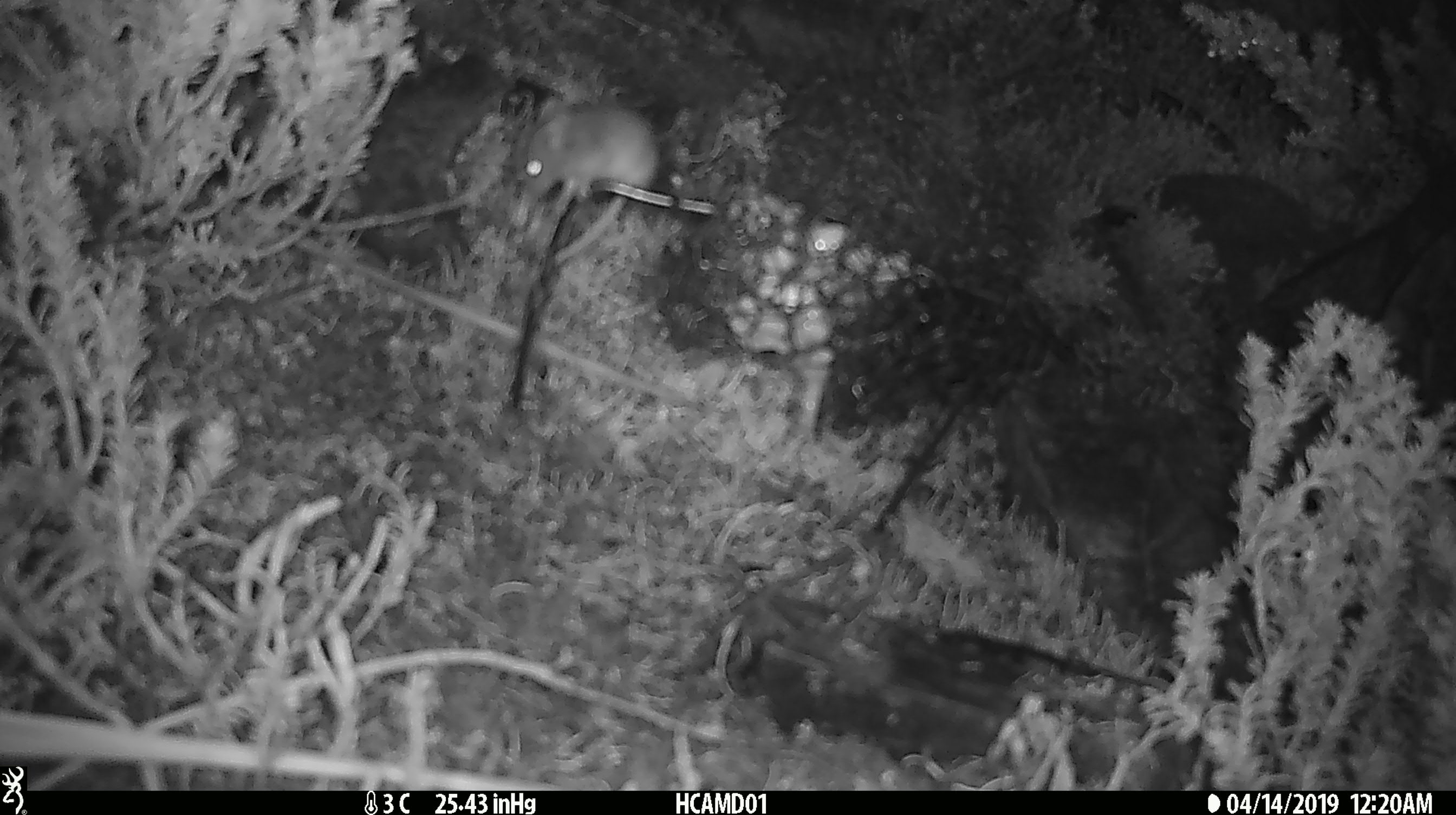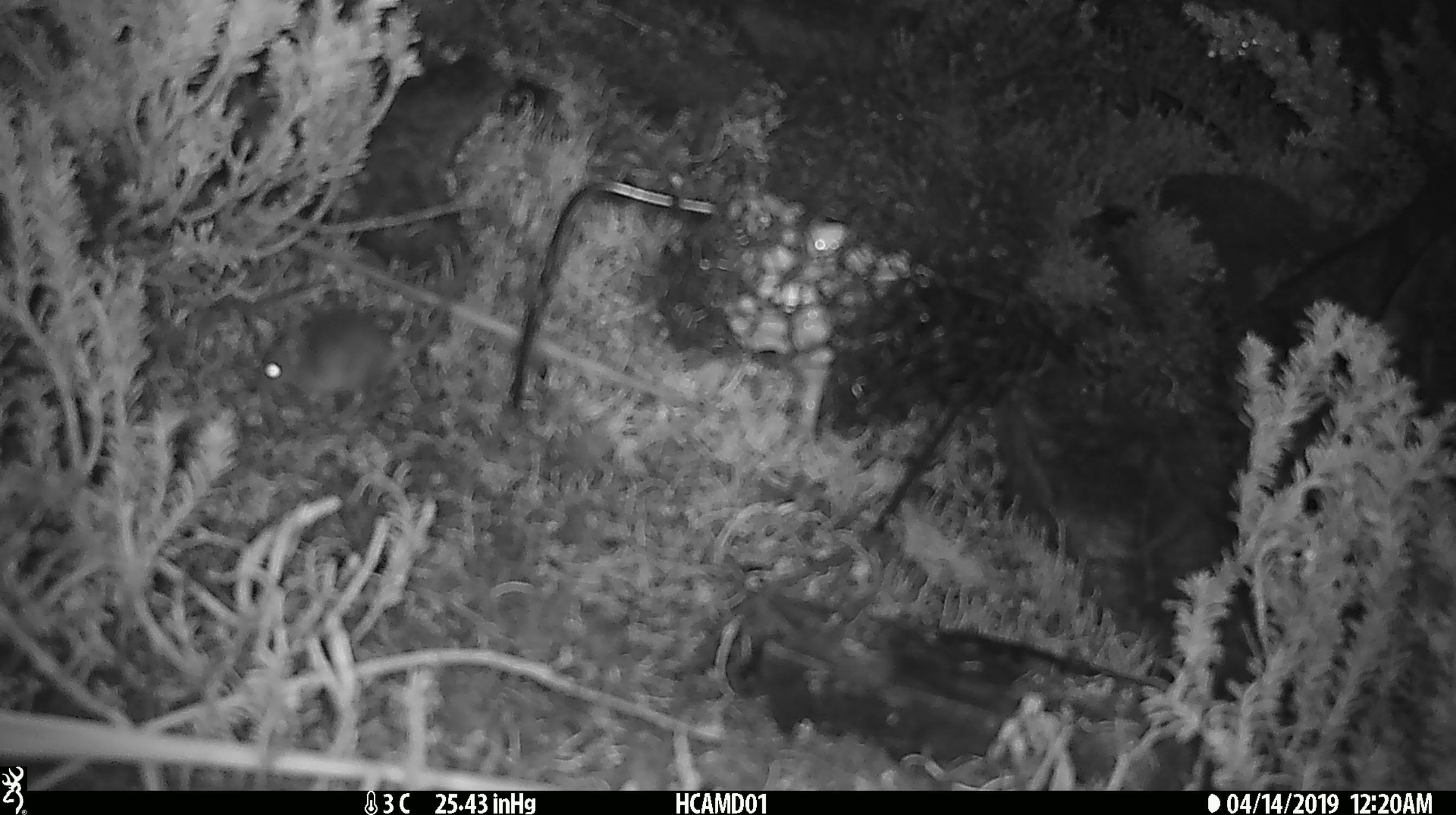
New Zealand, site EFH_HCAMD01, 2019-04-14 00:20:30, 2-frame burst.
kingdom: Animalia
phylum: Chordata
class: Mammalia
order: Rodentia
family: Muridae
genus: Mus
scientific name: Mus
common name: mouse